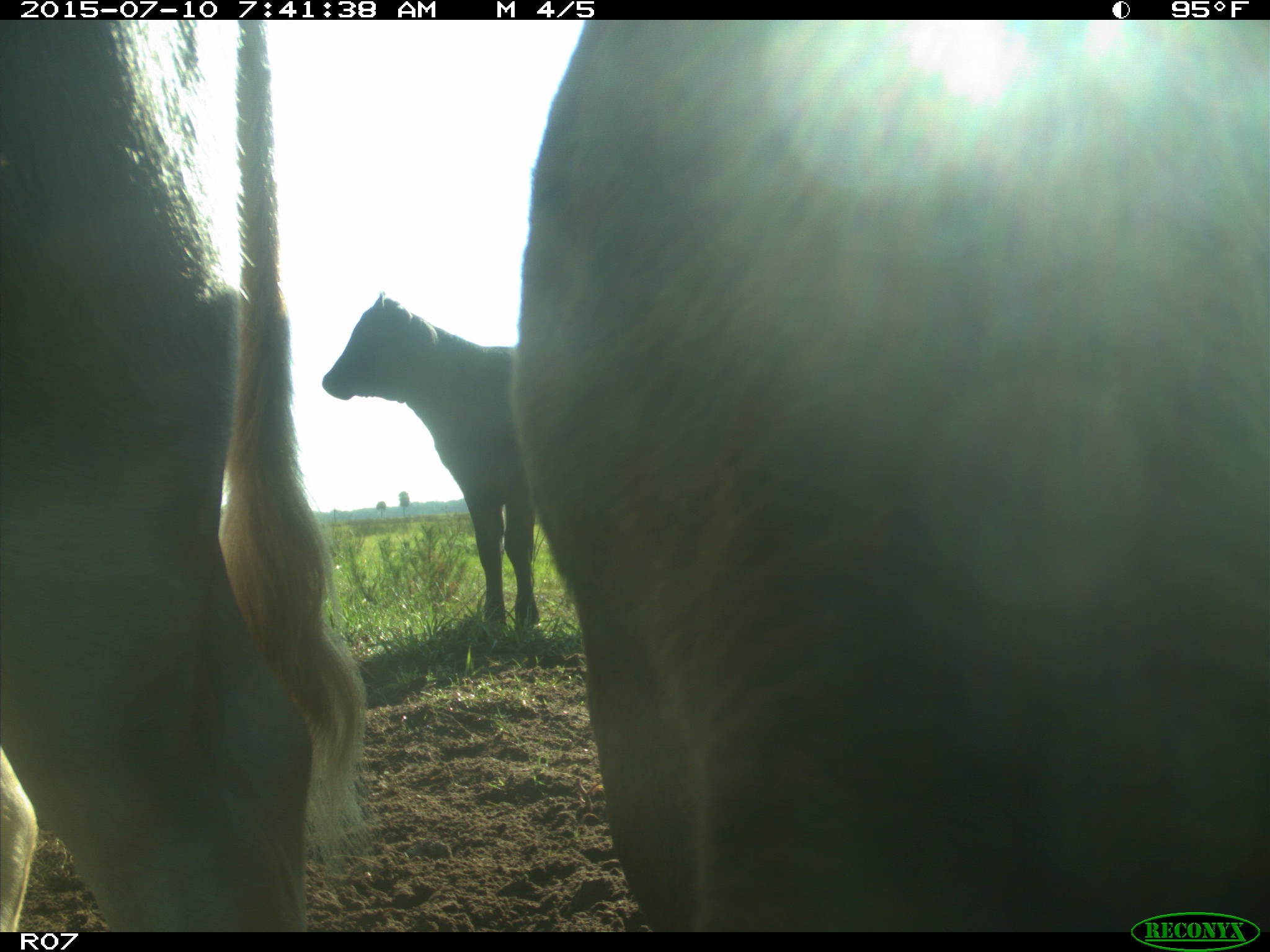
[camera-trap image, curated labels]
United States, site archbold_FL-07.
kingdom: Animalia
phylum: Chordata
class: Mammalia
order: Artiodactyla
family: Bovidae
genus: Bos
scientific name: Bos taurus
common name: domestic cow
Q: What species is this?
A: Bos taurus (domestic cow).